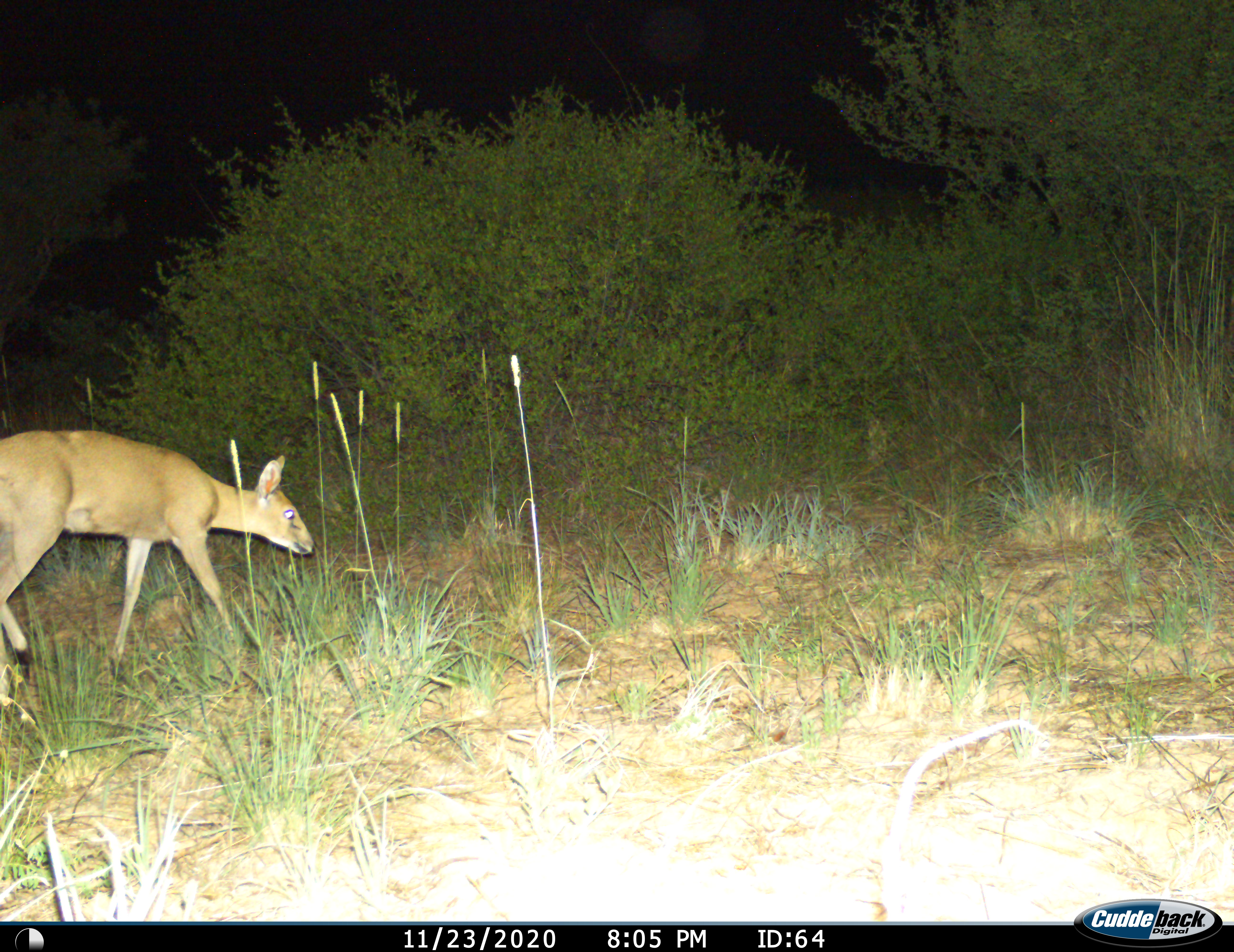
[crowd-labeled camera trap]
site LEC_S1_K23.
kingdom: Animalia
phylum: Chordata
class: Mammalia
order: Artiodactyla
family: Bovidae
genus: Sylvicapra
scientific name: Sylvicapra grimmia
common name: common duiker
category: duikercommongrey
Duikercommongrey (common duiker) (Sylvicapra grimmia), count 1. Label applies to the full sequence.